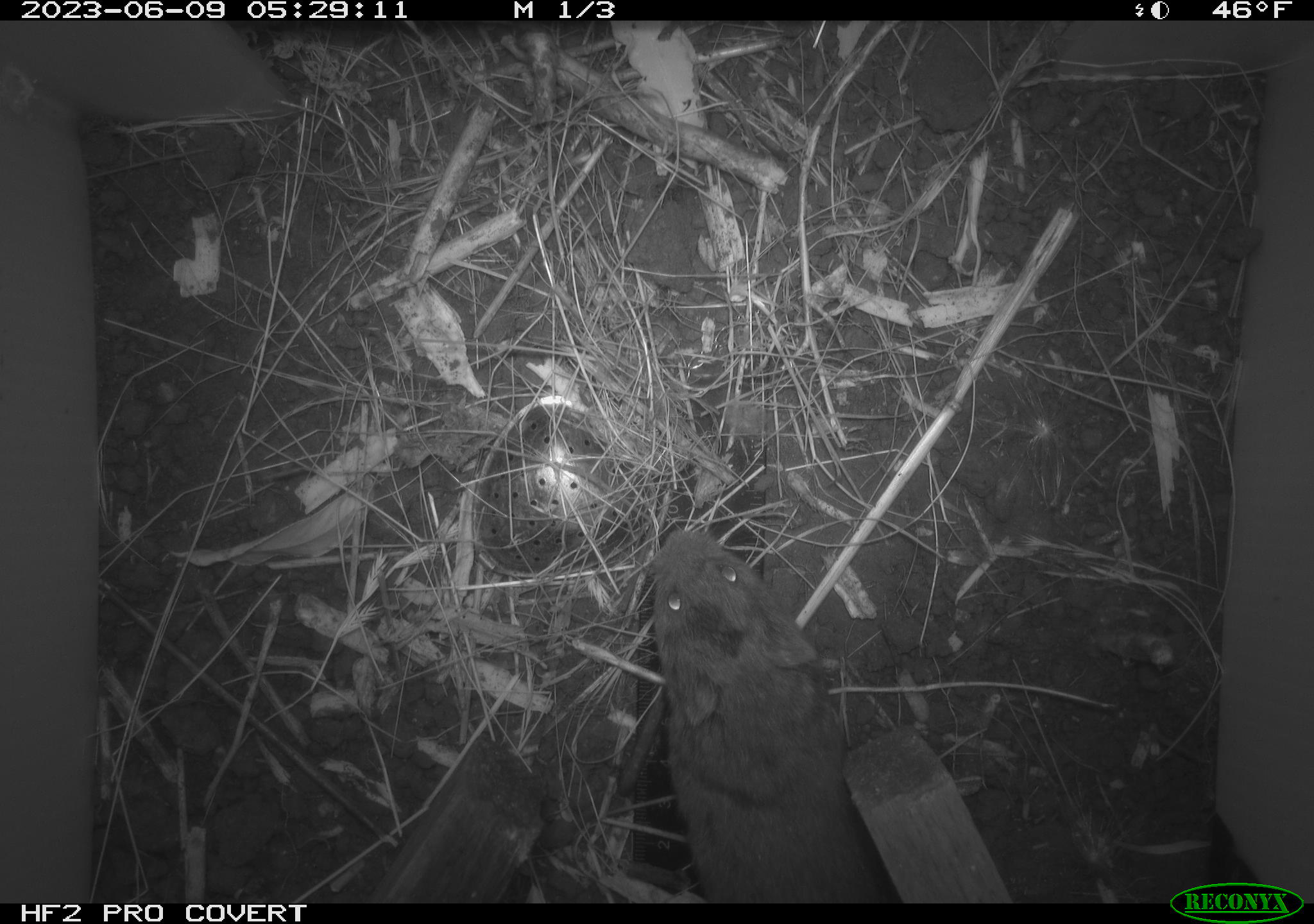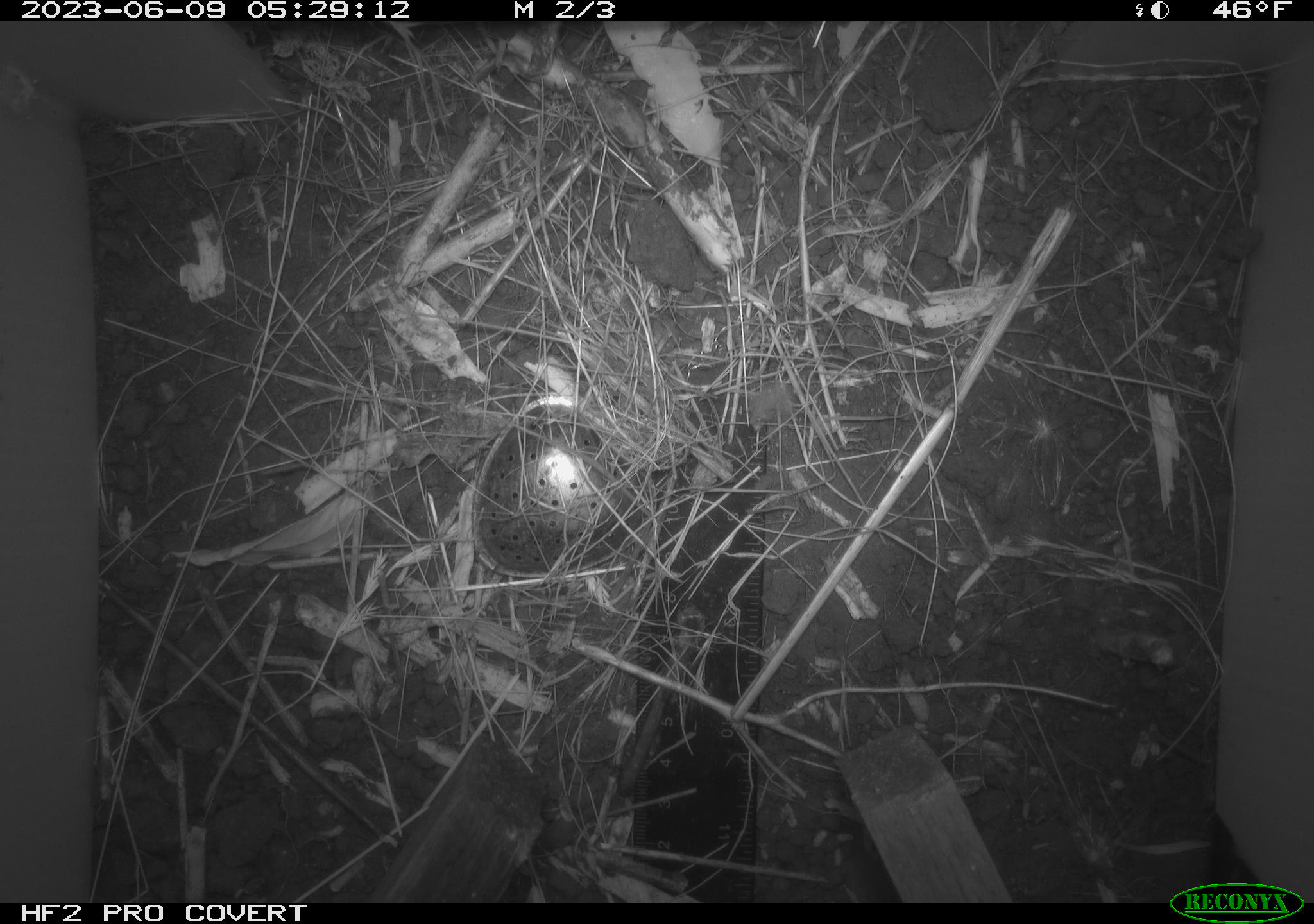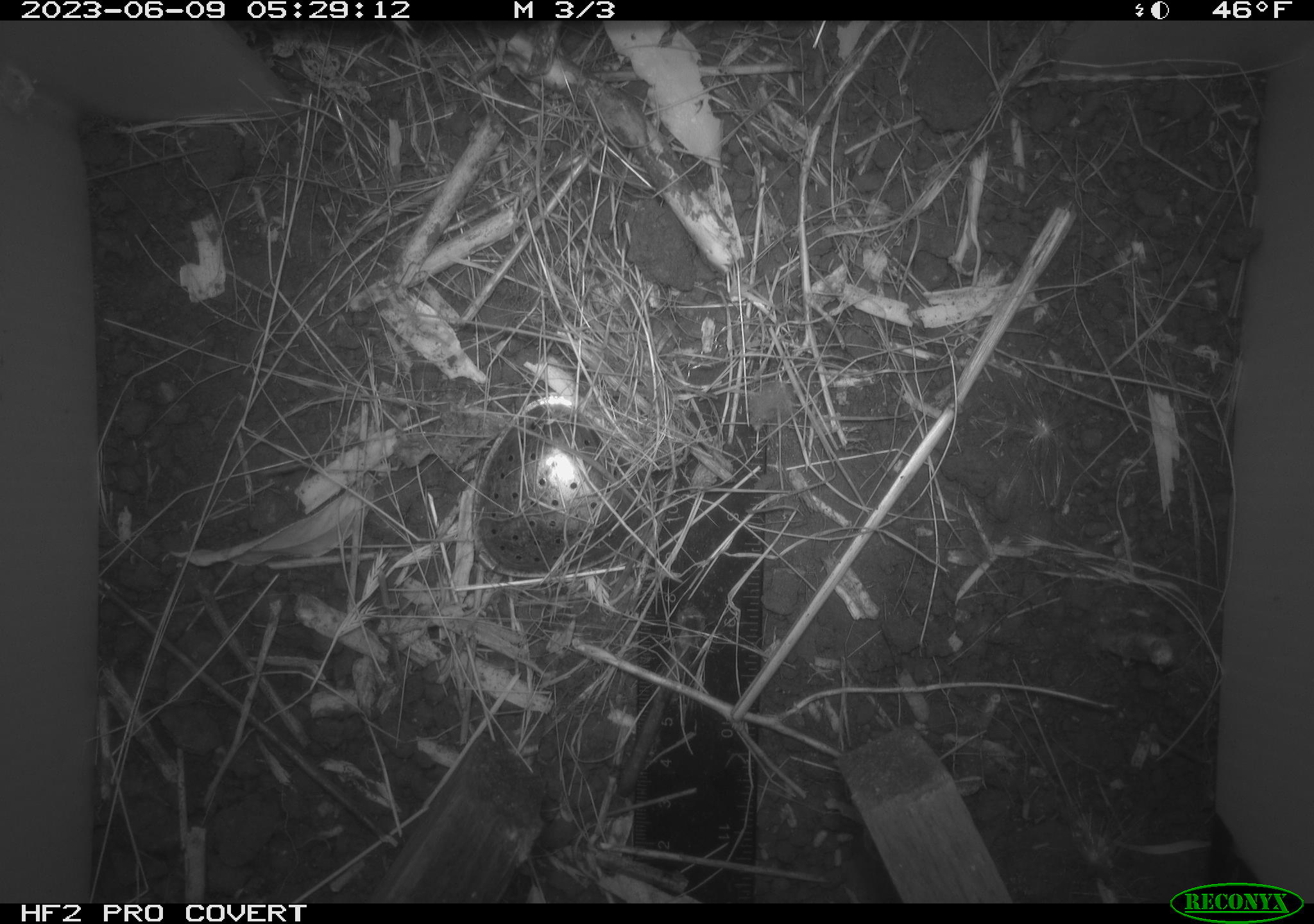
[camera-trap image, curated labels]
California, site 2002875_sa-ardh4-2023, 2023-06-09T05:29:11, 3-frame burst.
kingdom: Animalia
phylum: Chordata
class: Mammalia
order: Rodentia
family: Cricetidae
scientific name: Arvicolinae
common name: voles, lemmings, and muskrats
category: arvicolinae subfamily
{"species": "arvicolinae subfamily (voles, lemmings, and muskrats) (Arvicolinae)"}